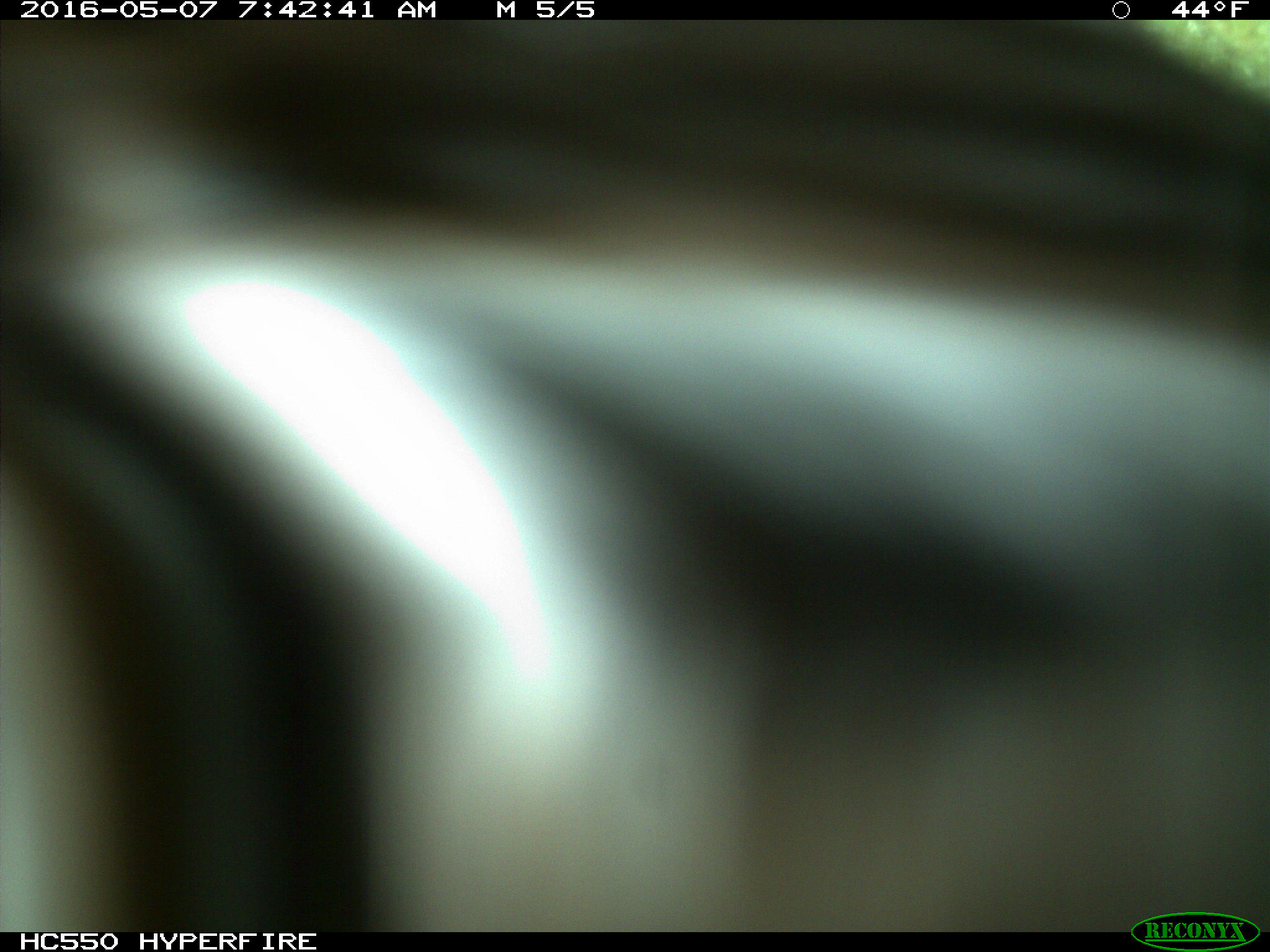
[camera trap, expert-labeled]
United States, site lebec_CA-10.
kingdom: Animalia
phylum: Chordata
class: Mammalia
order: Artiodactyla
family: Cervidae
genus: Cervus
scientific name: Cervus canadensis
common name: elk